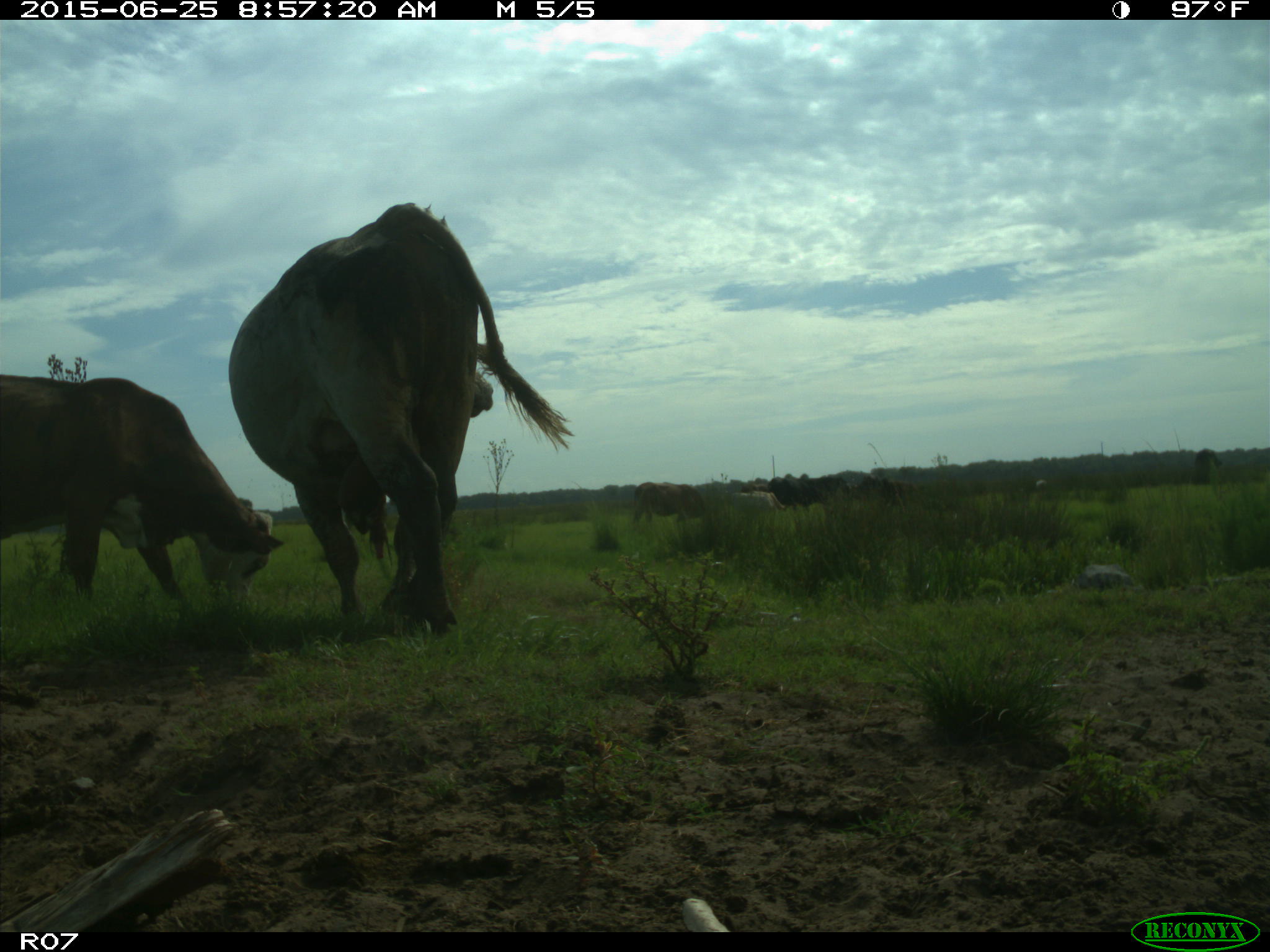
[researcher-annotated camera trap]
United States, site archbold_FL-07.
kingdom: Animalia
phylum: Chordata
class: Mammalia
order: Artiodactyla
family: Bovidae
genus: Bos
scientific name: Bos taurus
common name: domestic cow